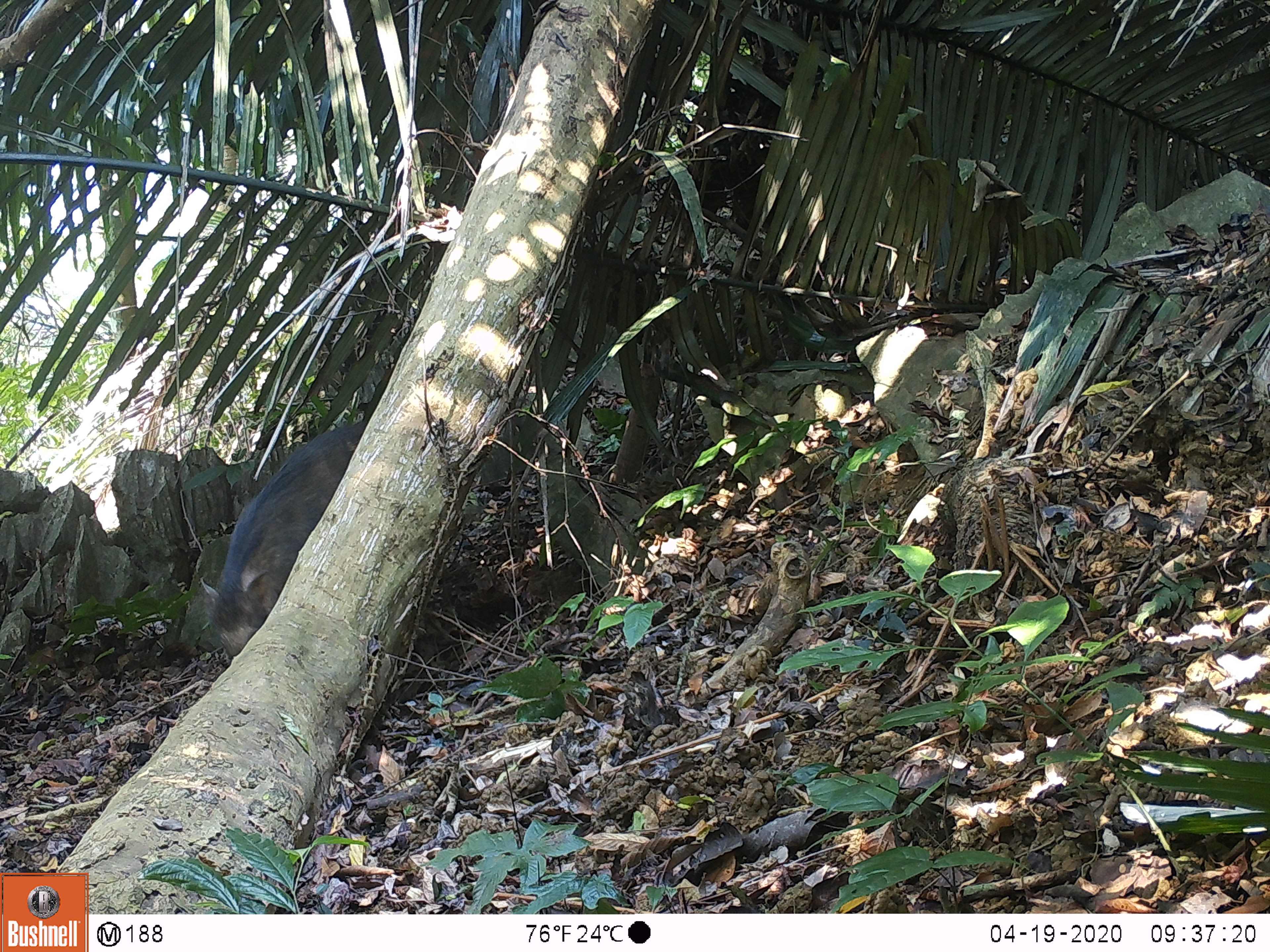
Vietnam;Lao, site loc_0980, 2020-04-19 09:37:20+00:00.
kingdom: Animalia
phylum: Chordata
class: Mammalia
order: Artiodactyla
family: Suidae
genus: Sus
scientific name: Sus scrofa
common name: eurasian wild pig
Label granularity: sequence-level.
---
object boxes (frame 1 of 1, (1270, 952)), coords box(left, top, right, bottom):
eurasian wild pig: box(199, 420, 366, 658)